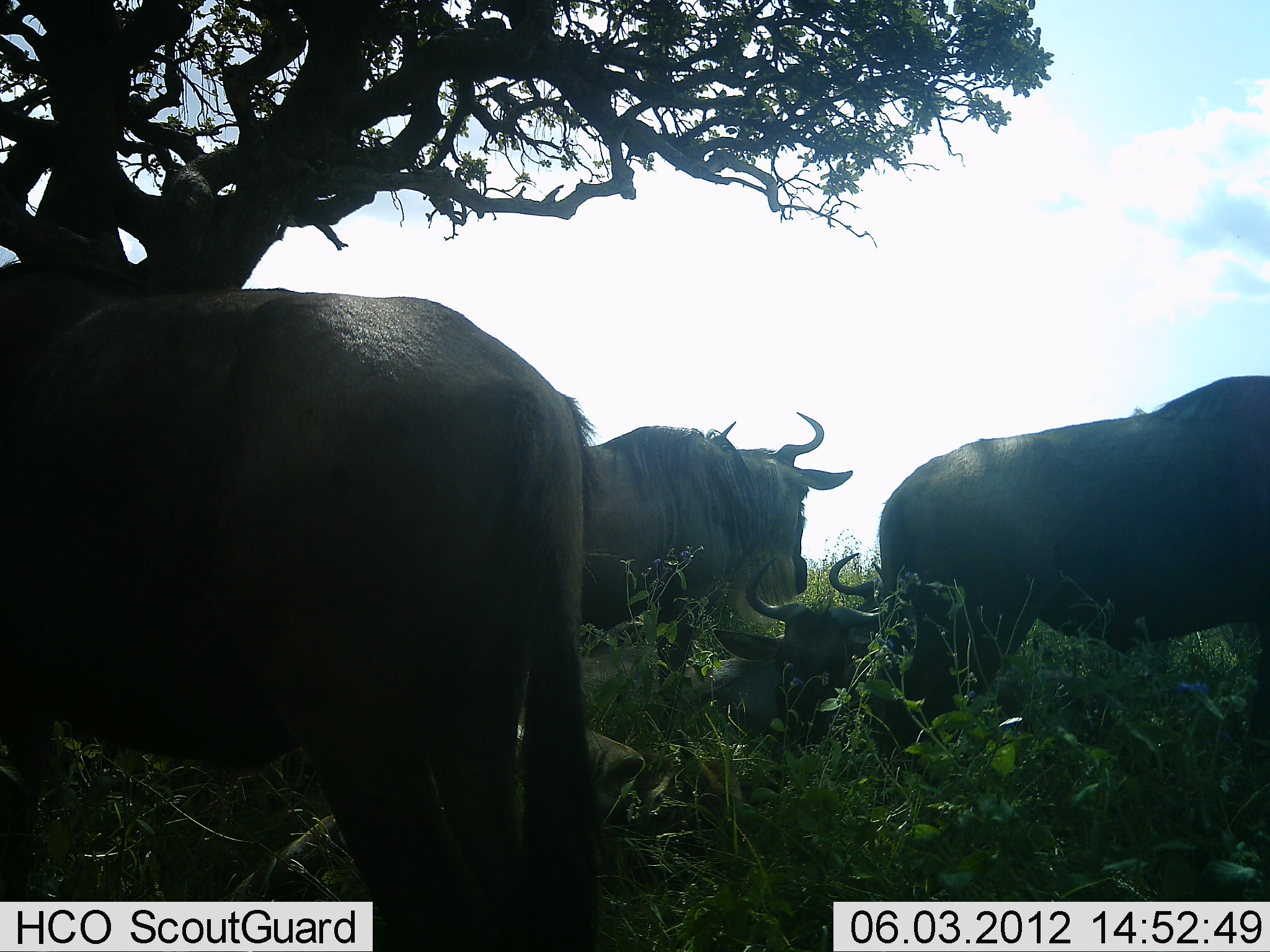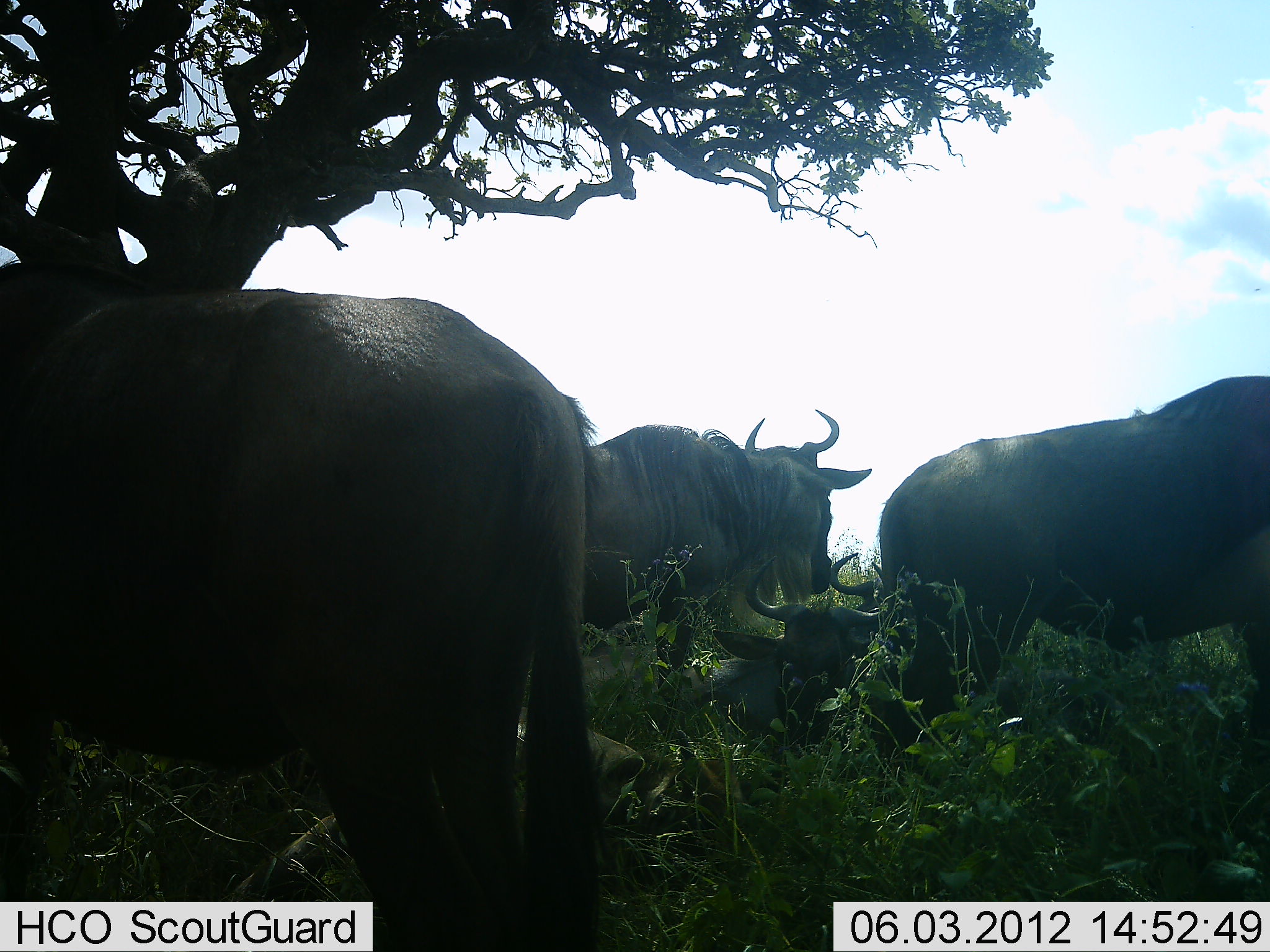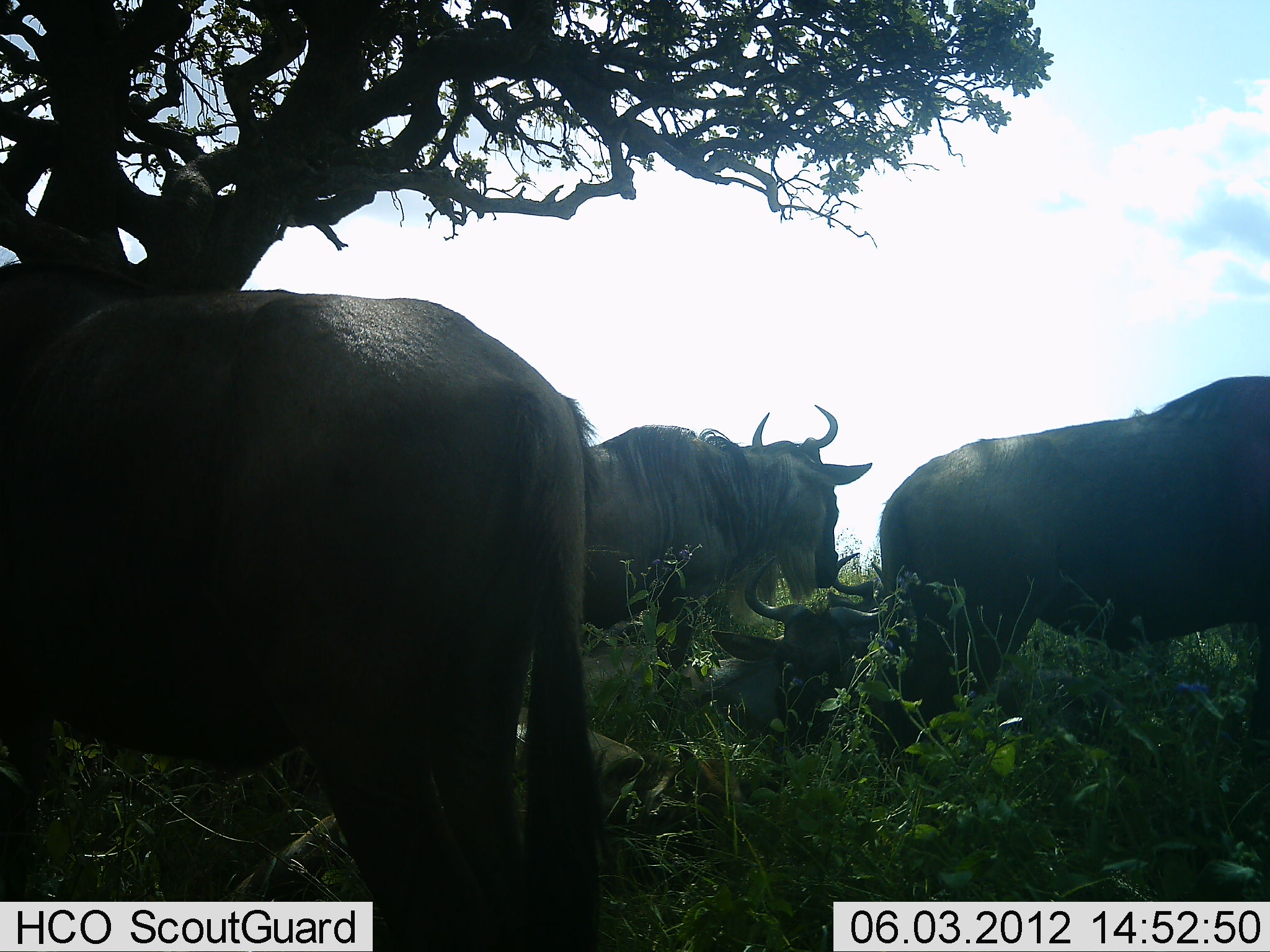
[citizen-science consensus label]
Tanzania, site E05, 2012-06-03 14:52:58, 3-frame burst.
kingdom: Animalia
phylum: Chordata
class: Mammalia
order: Artiodactyla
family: Bovidae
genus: Connochaetes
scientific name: Connochaetes taurinus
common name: blue wildebeest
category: wildebeest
Wildebeest (blue wildebeest) (Connochaetes taurinus), count 5. Behavior (volunteer vote fractions): standing 60%, resting 80%, moving 20%, interacting 0%. Young present (vote fraction): 0%. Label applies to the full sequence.